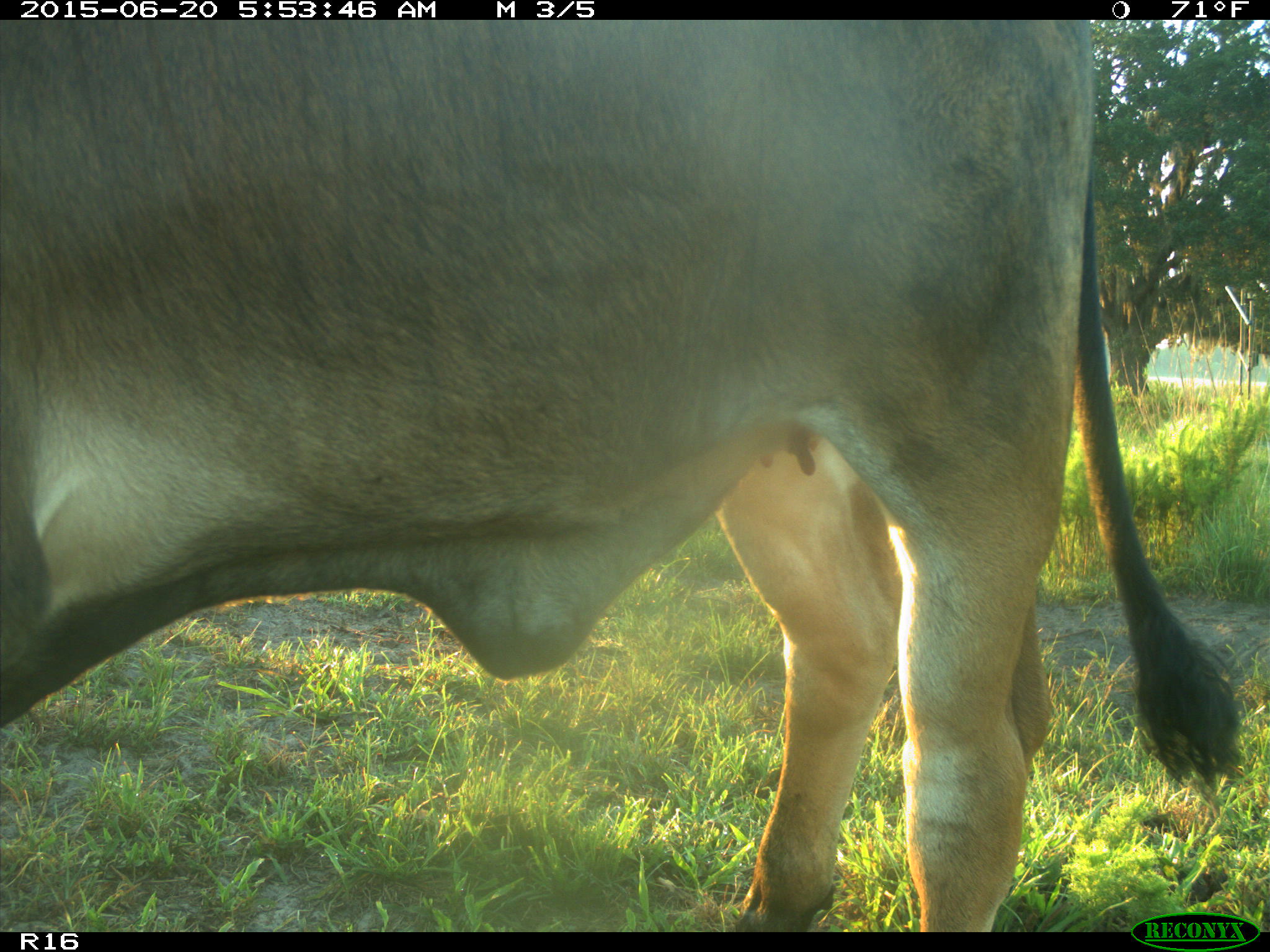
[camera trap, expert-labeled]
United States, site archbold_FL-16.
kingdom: Animalia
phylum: Chordata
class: Mammalia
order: Artiodactyla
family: Bovidae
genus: Bos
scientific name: Bos taurus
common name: domestic cow